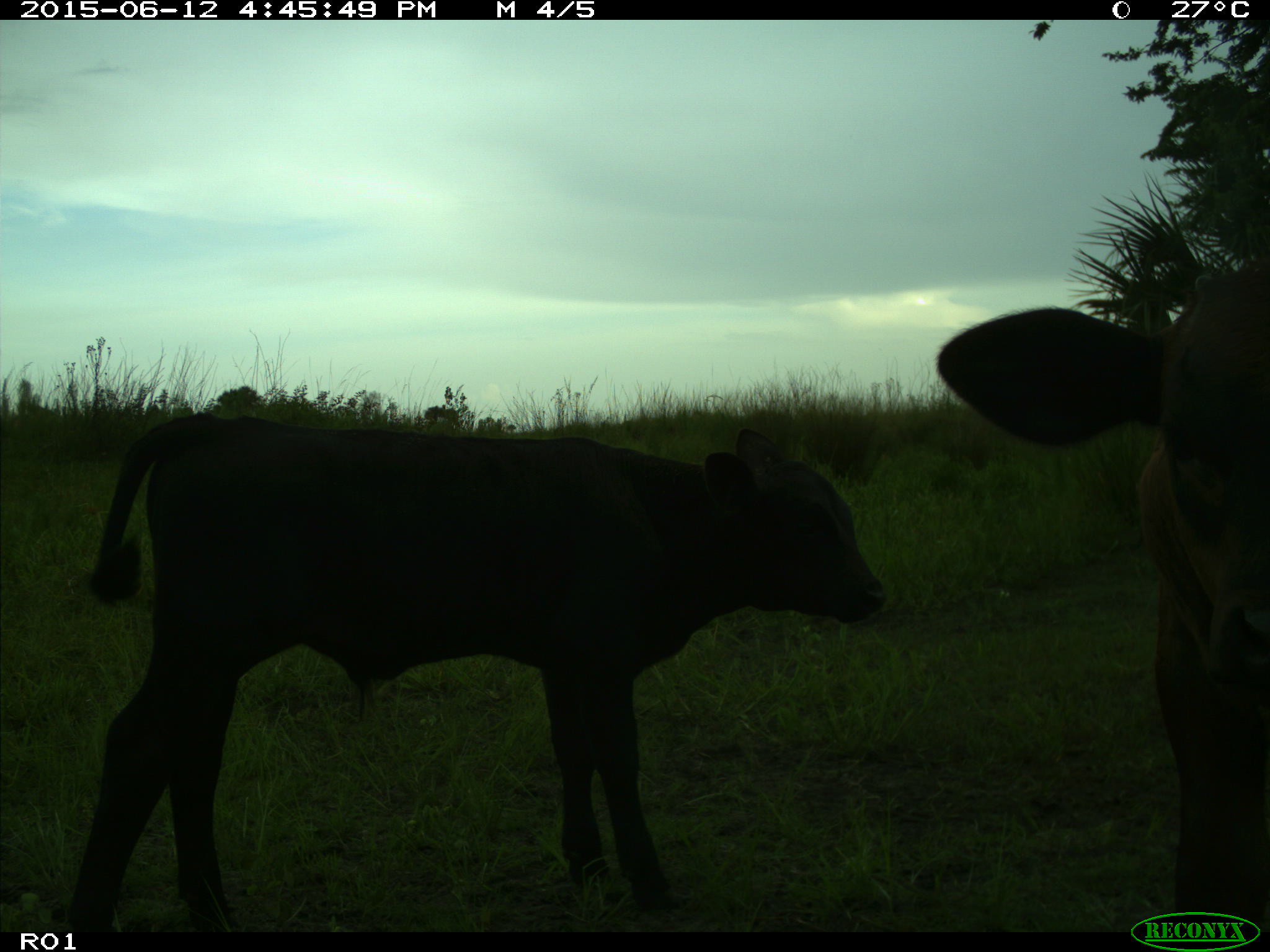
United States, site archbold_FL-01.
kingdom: Animalia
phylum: Chordata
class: Mammalia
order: Artiodactyla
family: Bovidae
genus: Bos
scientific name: Bos taurus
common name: domestic cow